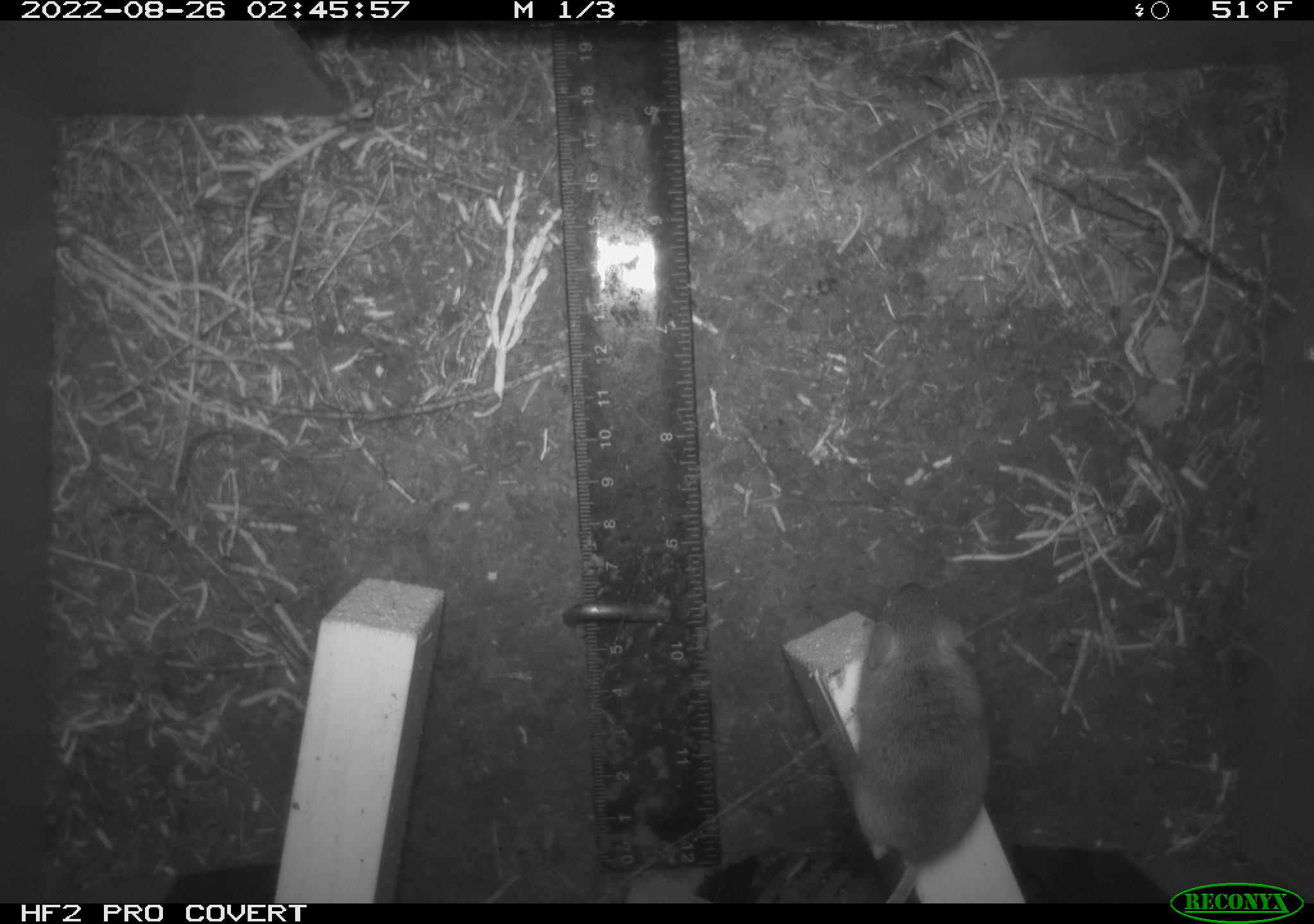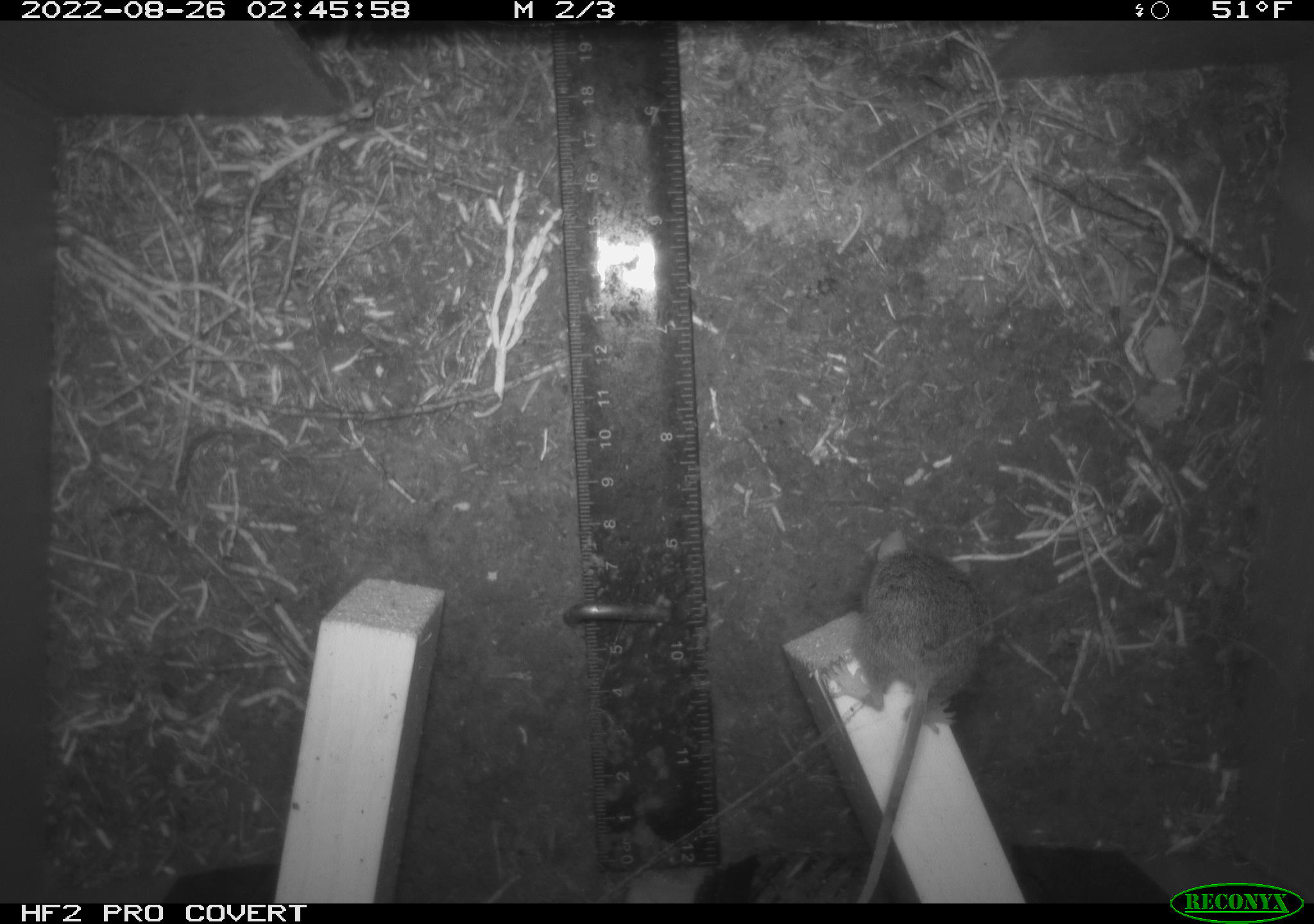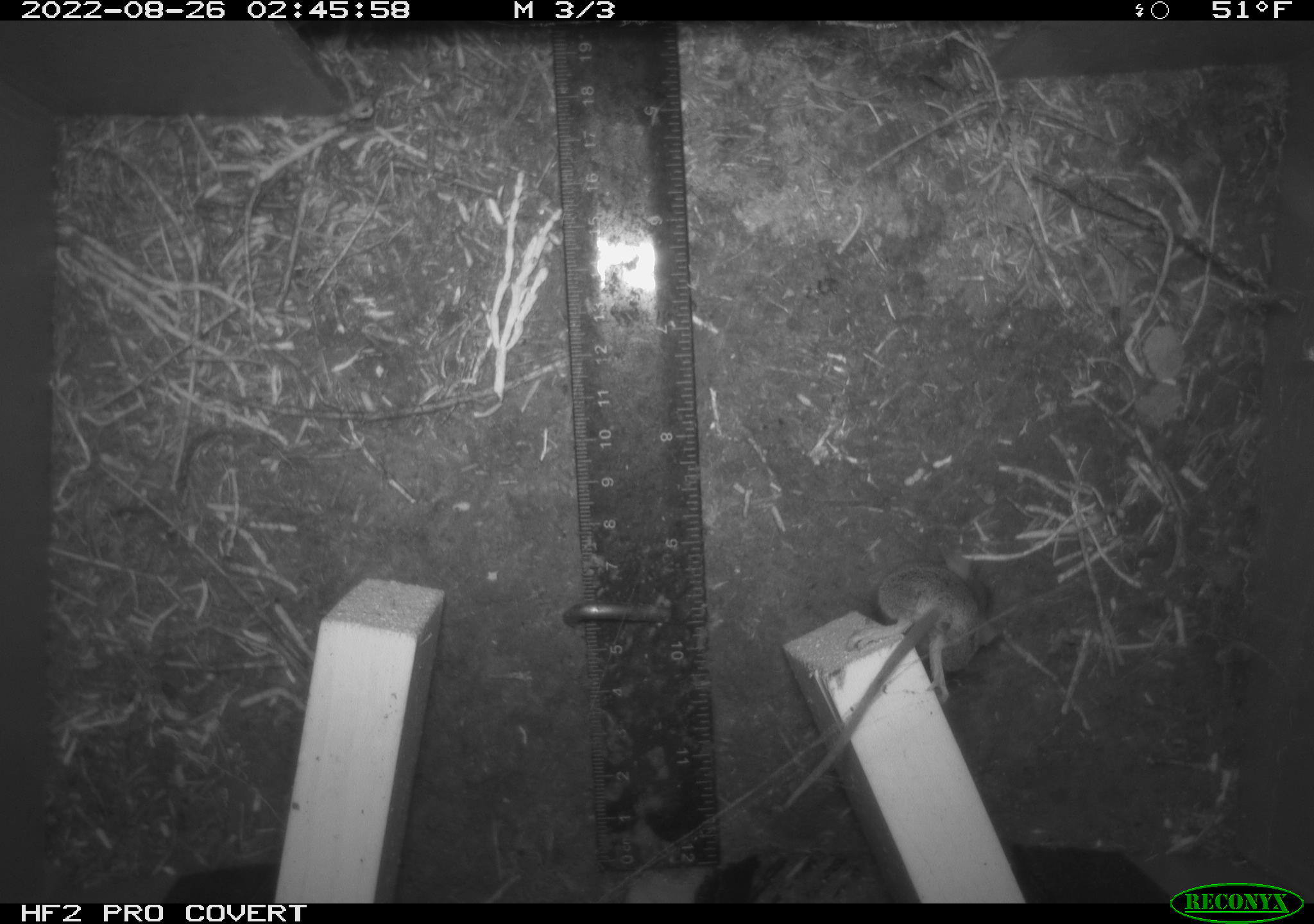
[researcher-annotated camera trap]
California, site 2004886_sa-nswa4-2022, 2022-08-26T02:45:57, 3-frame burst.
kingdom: Animalia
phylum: Chordata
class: Mammalia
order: Rodentia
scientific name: Rodentia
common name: rodent